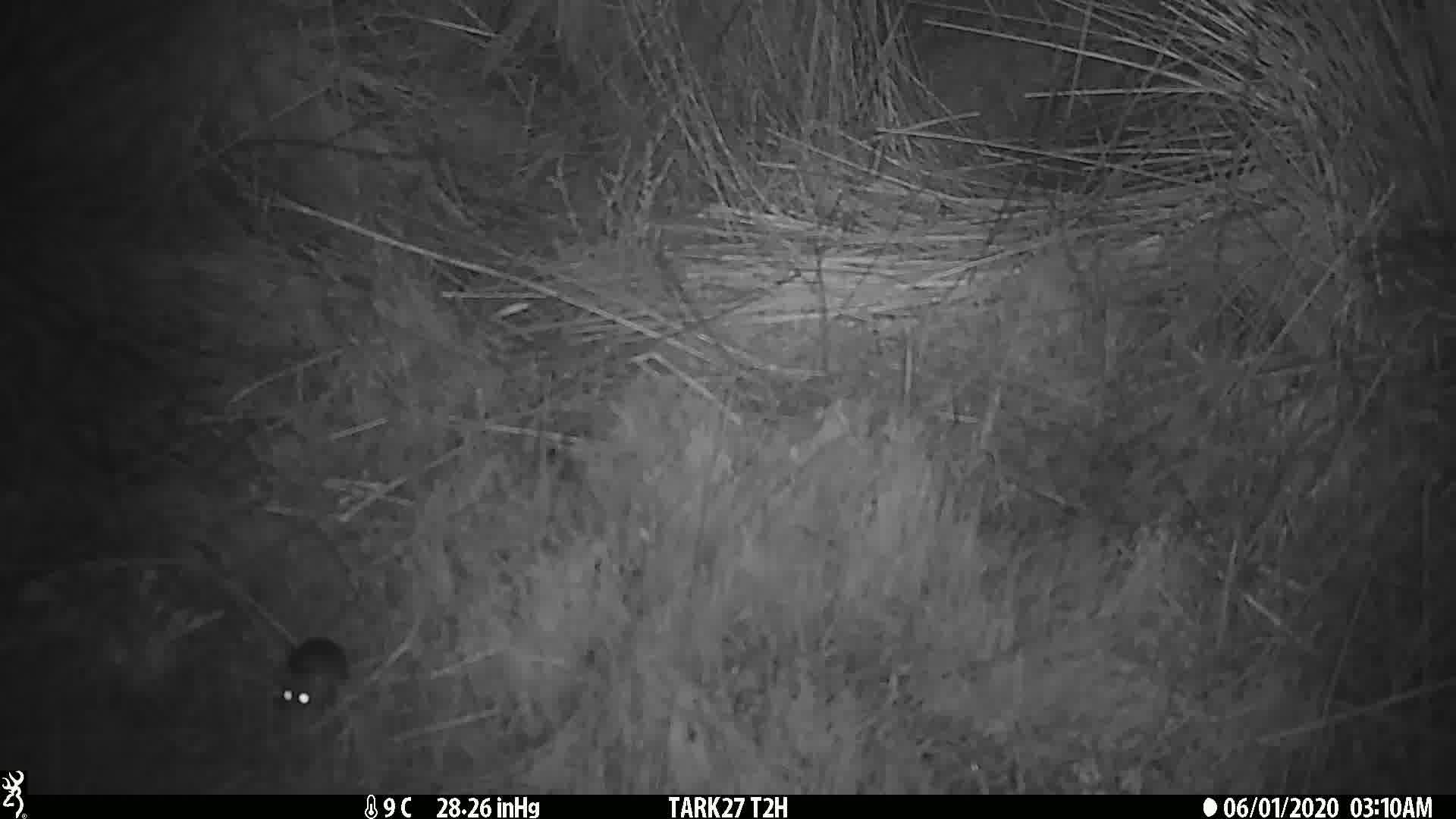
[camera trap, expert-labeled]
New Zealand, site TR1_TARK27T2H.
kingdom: Animalia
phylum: Chordata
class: Mammalia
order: Rodentia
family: Muridae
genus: Mus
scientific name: Mus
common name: mouse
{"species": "mouse (Mus)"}